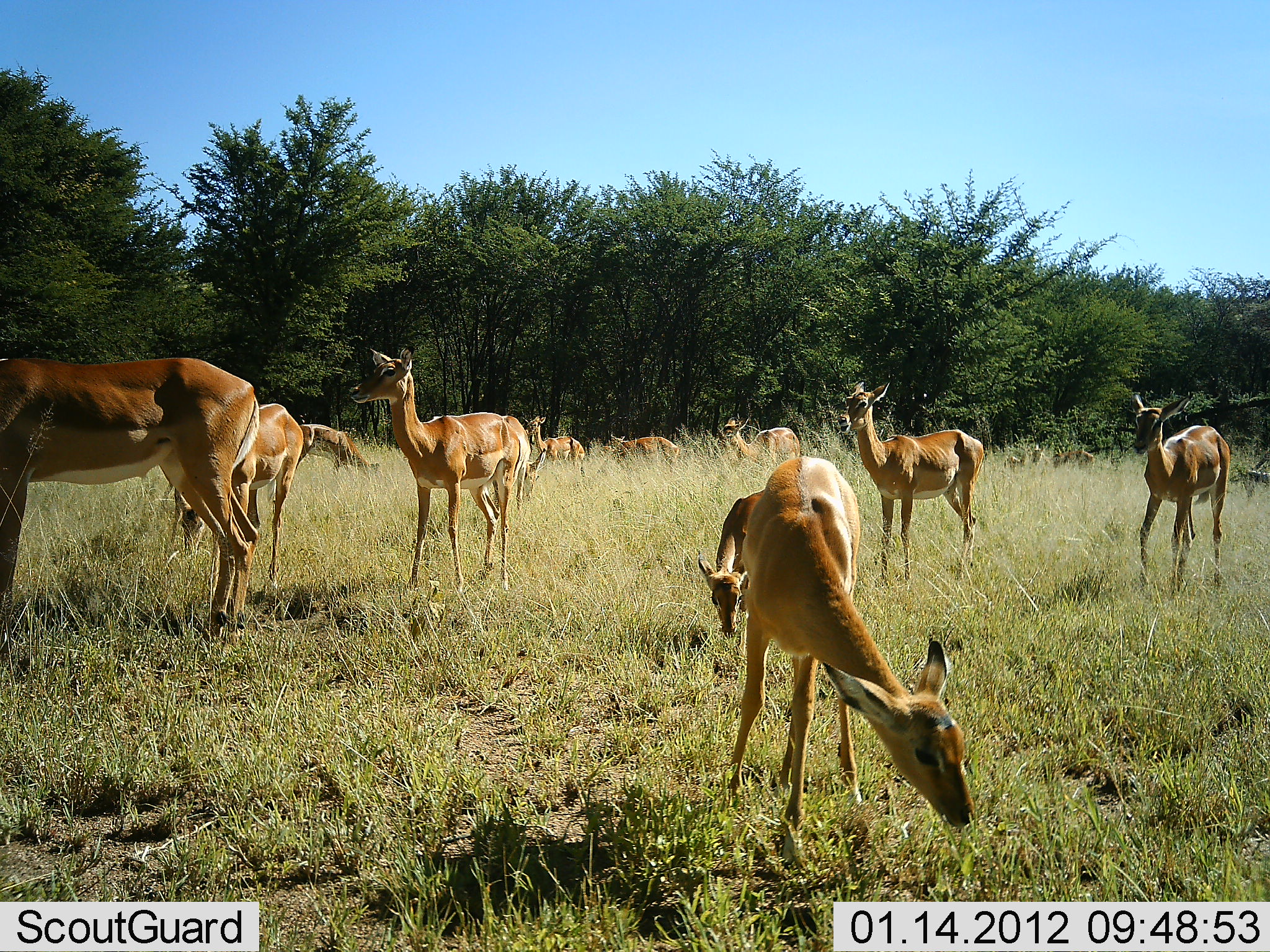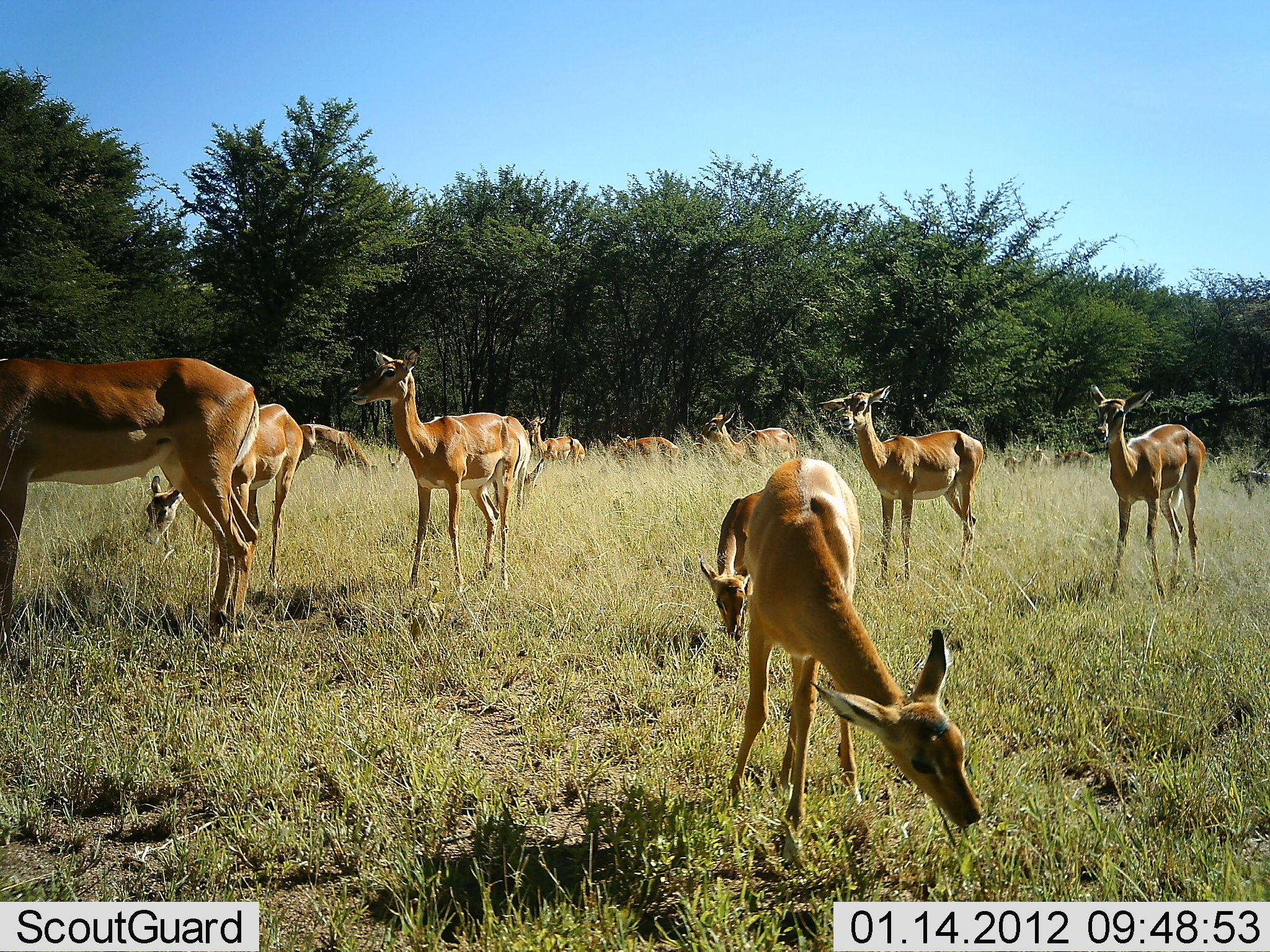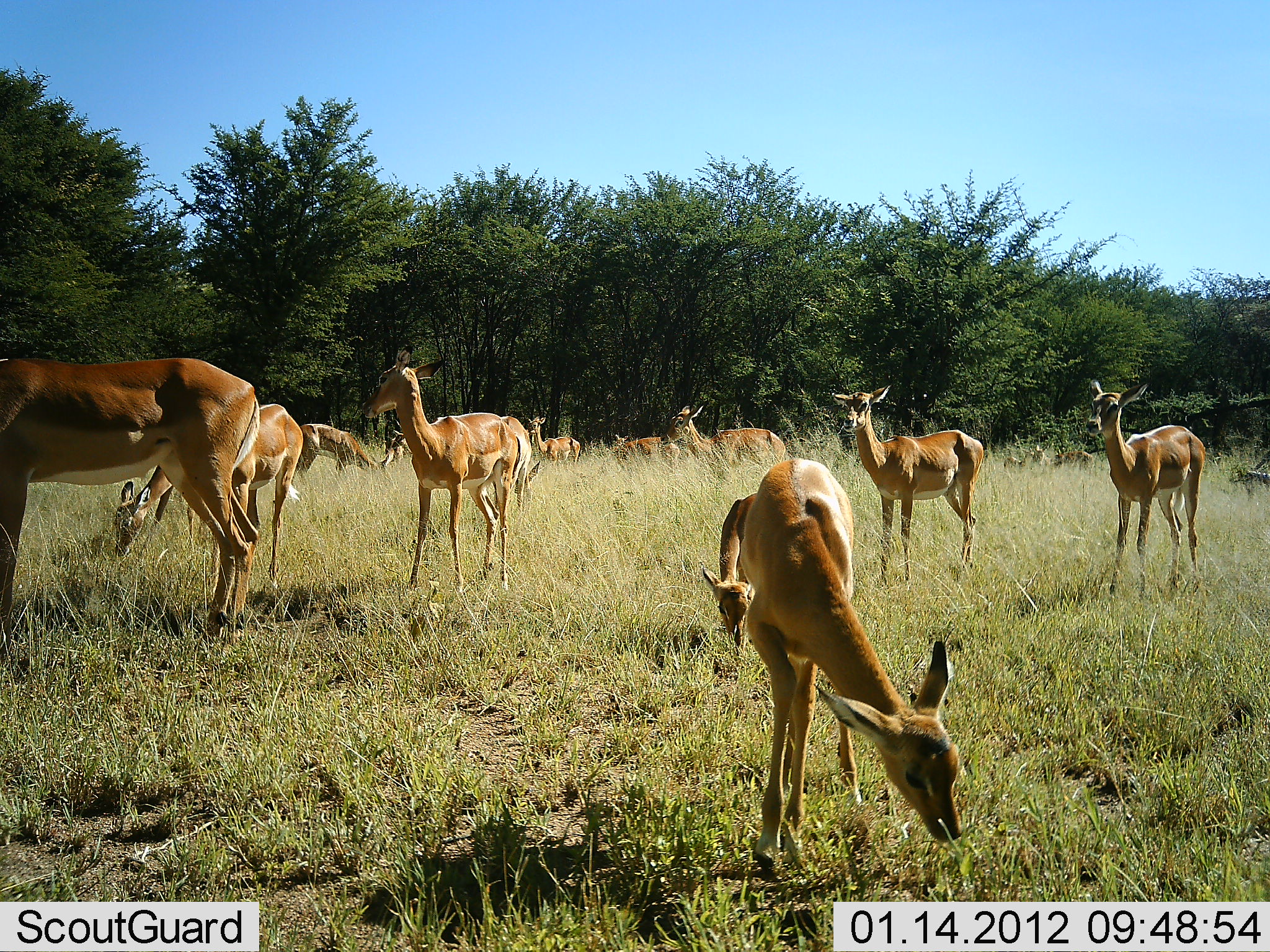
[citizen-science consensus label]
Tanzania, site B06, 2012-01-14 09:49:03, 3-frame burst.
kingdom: Animalia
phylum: Chordata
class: Mammalia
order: Artiodactyla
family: Bovidae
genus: Aepyceros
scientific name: Aepyceros melampus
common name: impala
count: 11-50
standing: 94%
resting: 11%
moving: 22%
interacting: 6%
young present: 28%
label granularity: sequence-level